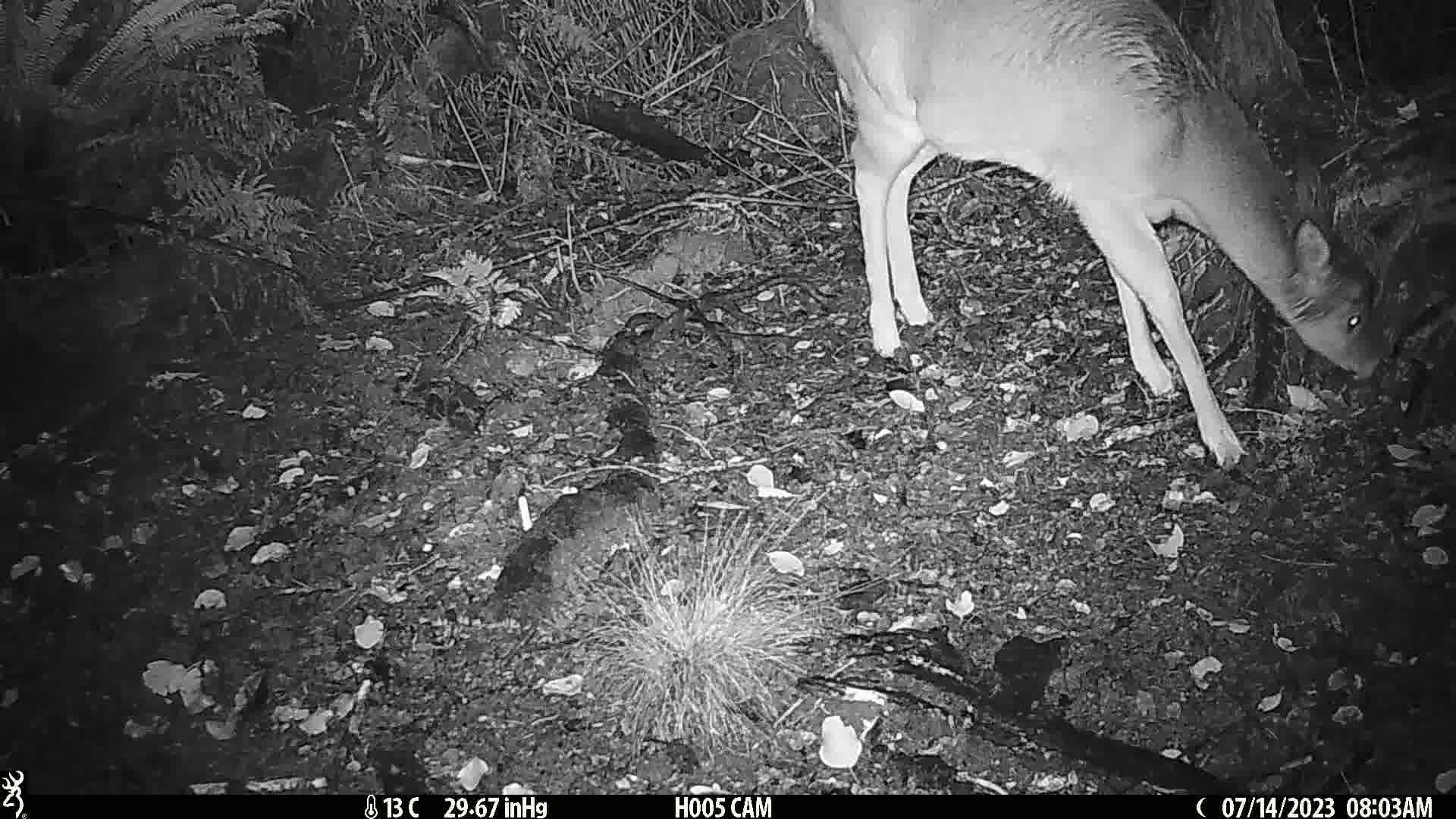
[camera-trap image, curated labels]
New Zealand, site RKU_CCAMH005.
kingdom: Animalia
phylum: Chordata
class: Mammalia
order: Artiodactyla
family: Cervidae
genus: Odocoileus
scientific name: Odocoileus virginianus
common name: white-tailed deer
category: white tailed deer